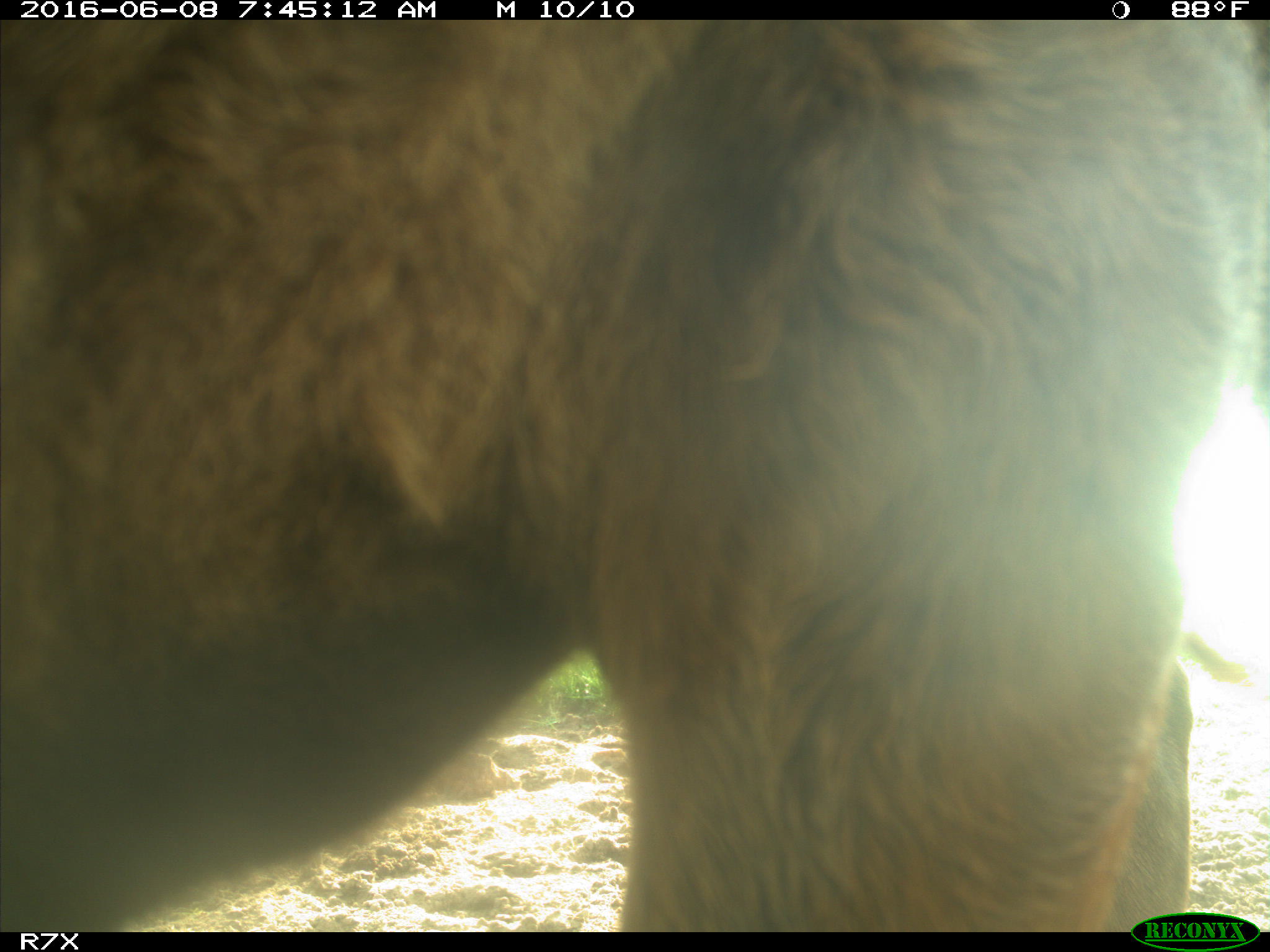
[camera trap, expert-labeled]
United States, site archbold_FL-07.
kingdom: Animalia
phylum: Chordata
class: Mammalia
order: Artiodactyla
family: Bovidae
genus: Bos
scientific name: Bos taurus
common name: domestic cow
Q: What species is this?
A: Bos taurus (domestic cow).